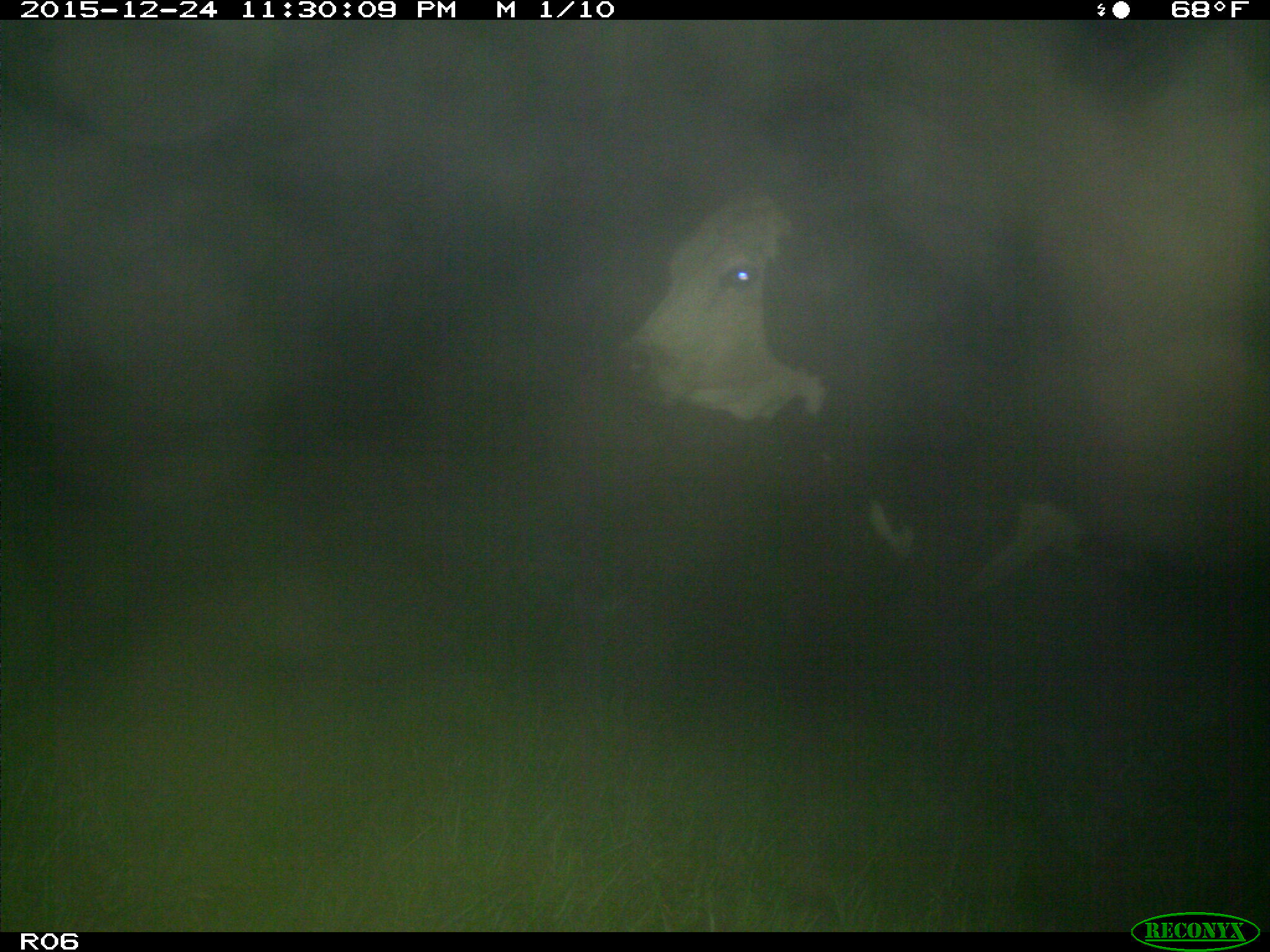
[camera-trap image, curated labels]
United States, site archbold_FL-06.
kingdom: Animalia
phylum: Chordata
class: Mammalia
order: Artiodactyla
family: Bovidae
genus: Bos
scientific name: Bos taurus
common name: domestic cow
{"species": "Bos taurus (domestic cow)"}